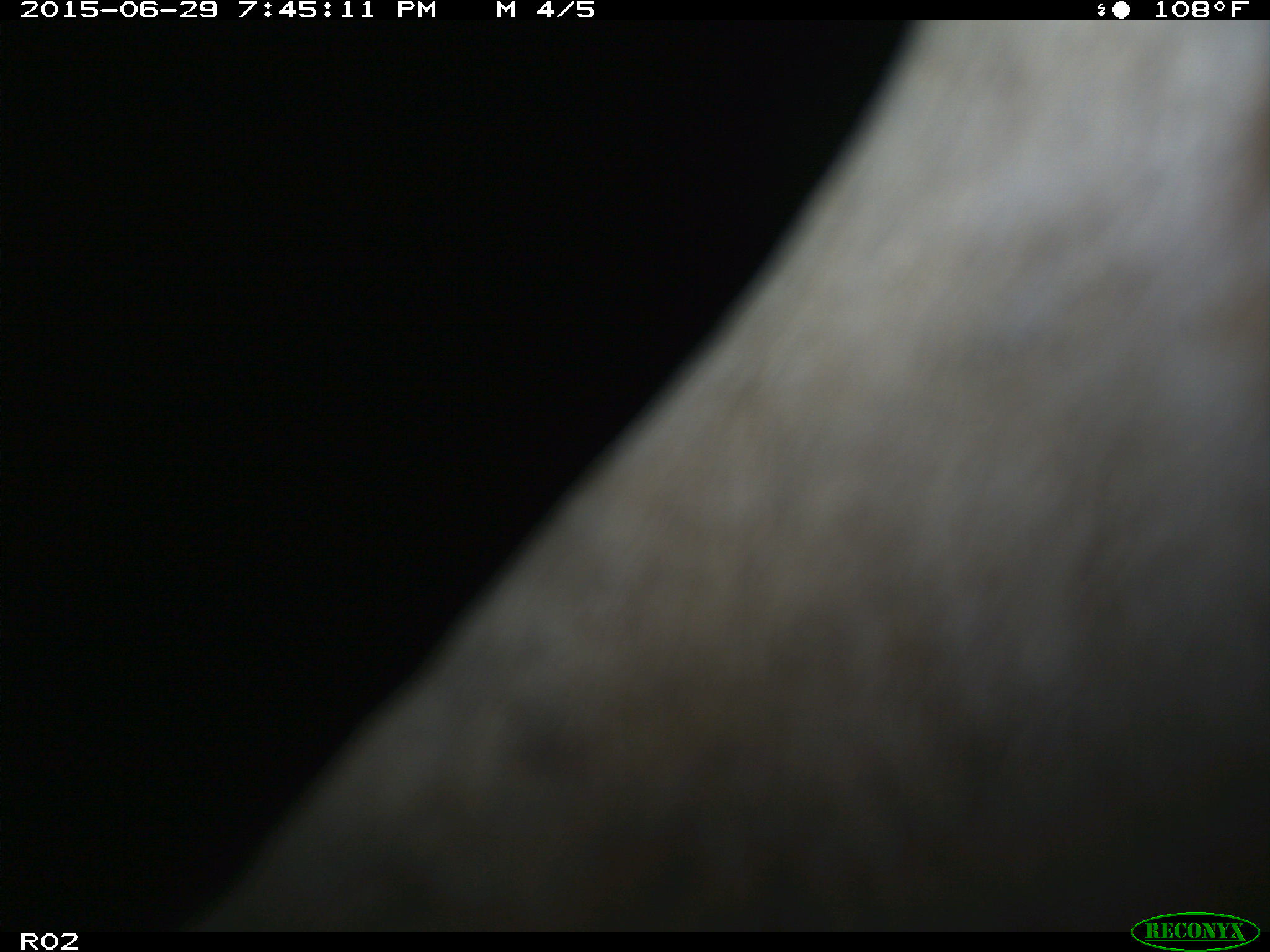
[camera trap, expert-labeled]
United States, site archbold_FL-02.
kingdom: Animalia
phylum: Chordata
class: Mammalia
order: Artiodactyla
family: Bovidae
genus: Bos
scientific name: Bos taurus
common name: domestic cow